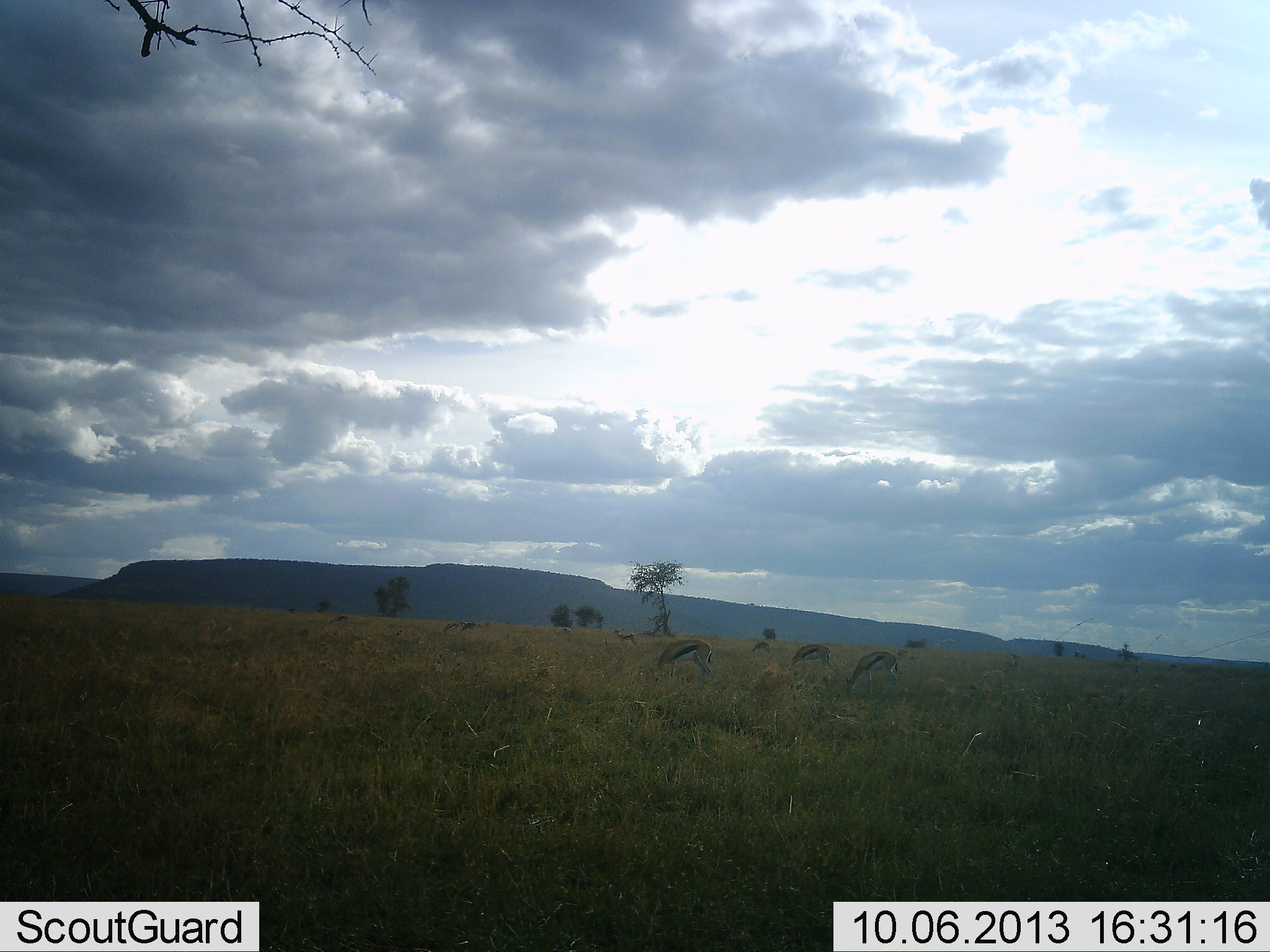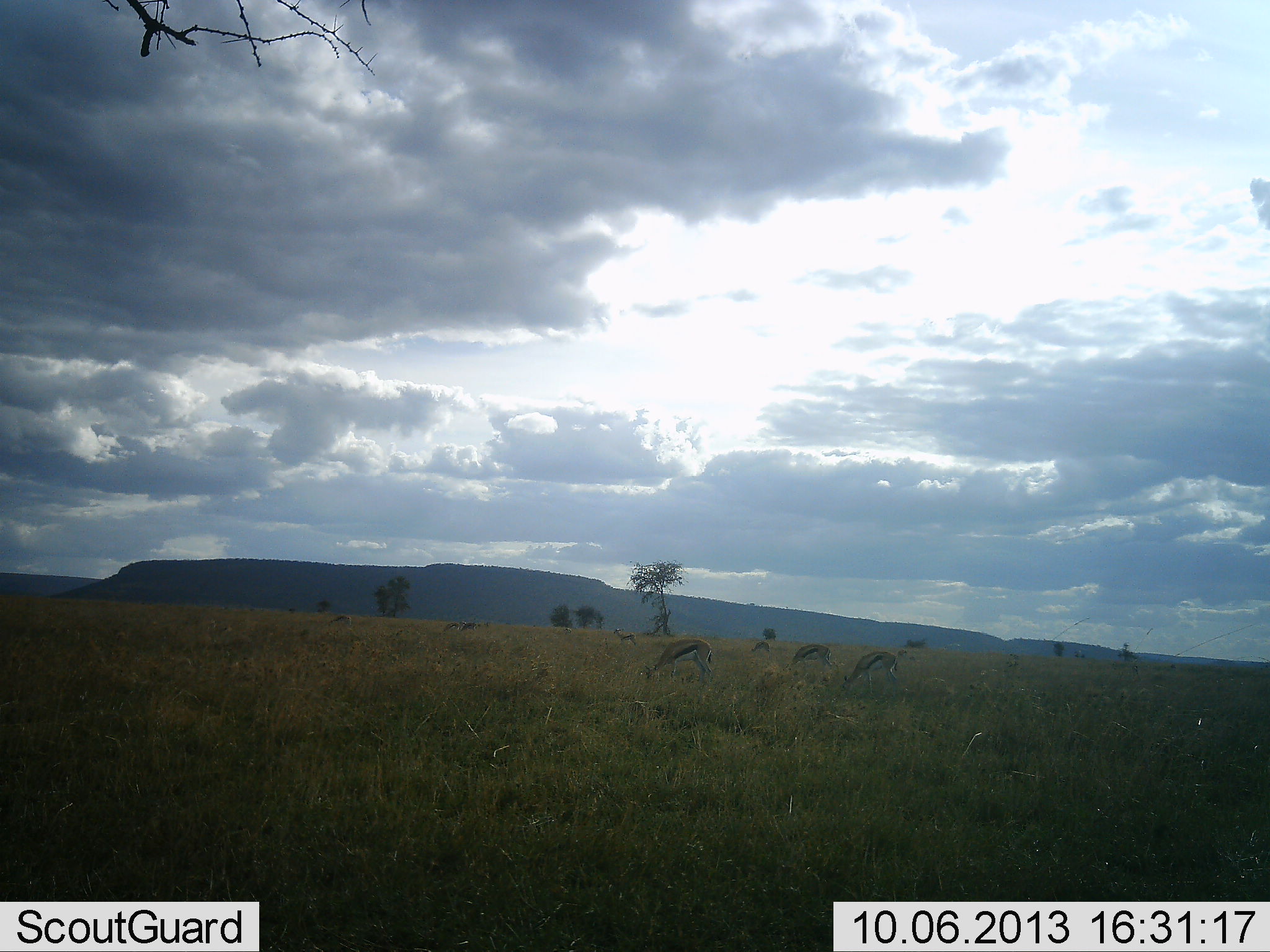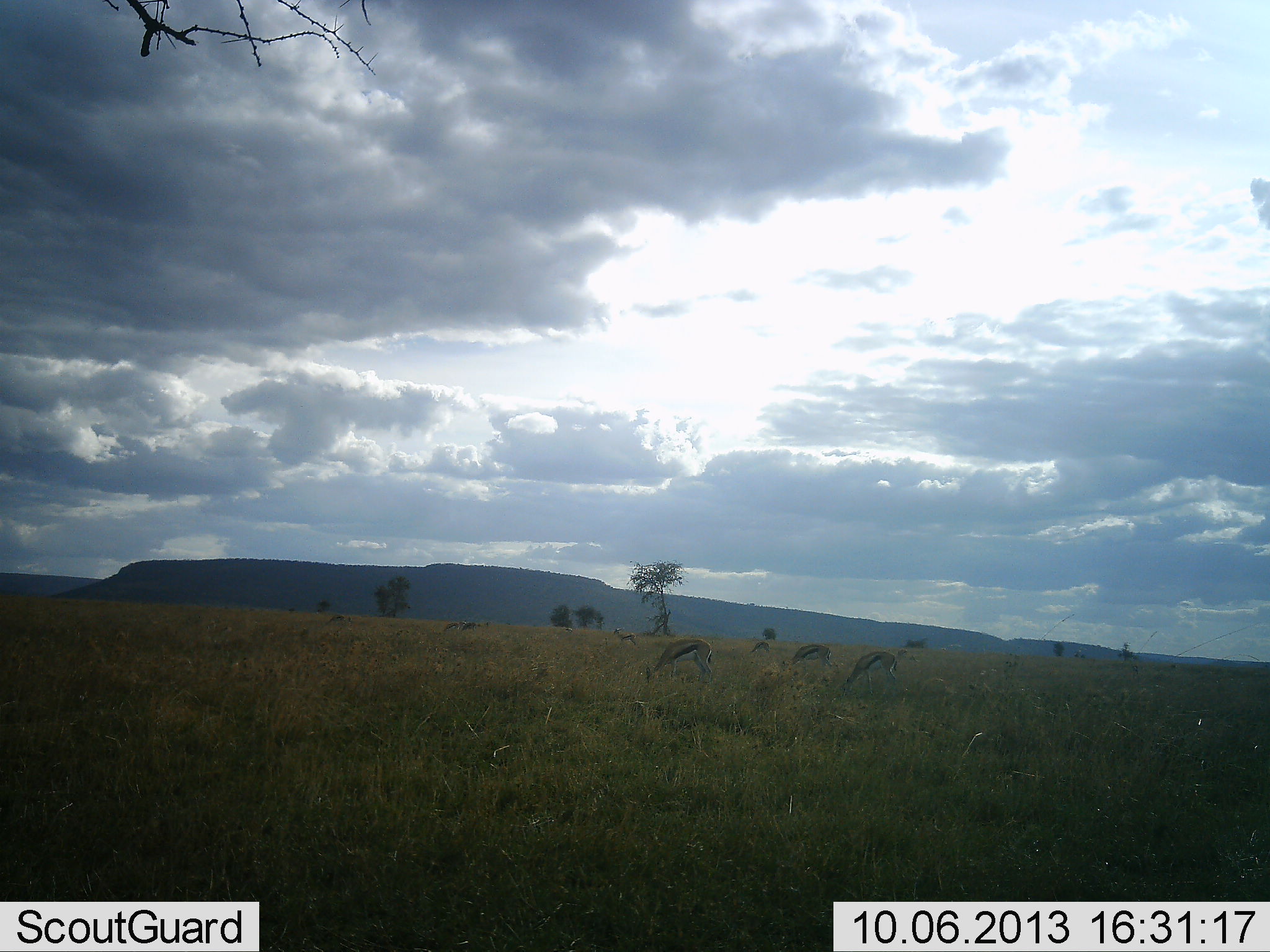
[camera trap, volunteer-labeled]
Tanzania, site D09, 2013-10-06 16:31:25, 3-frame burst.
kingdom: Animalia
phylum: Chordata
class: Mammalia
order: Artiodactyla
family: Bovidae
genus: Eudorcas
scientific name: Eudorcas thomsonii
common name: thomson's gazelle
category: gazellethomsons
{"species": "gazellethomsons (thomson's gazelle) (Eudorcas thomsonii)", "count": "5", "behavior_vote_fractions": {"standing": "35%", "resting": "0%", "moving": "0%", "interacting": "0%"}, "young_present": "0%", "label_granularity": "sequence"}